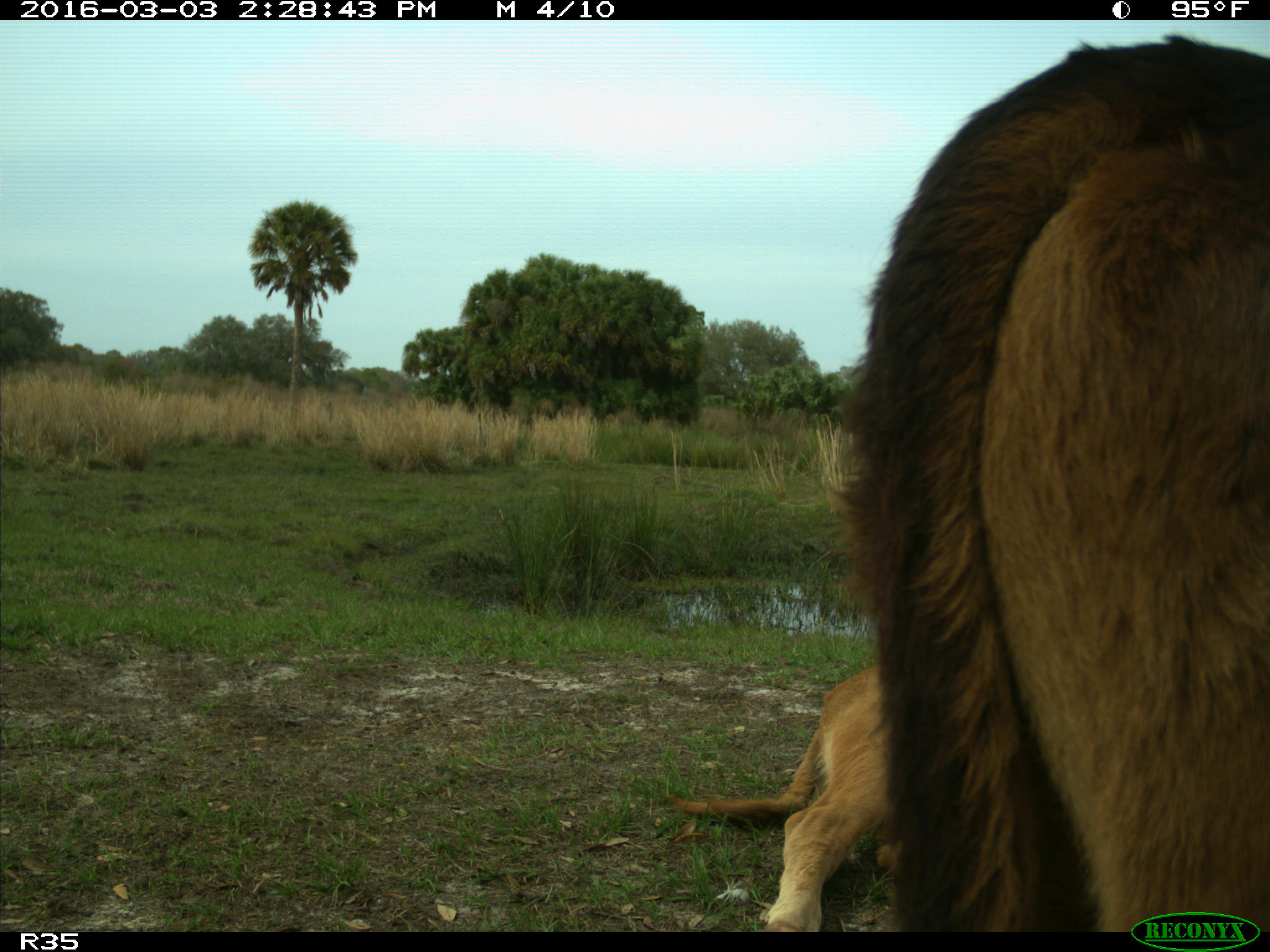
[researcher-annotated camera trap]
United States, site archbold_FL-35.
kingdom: Animalia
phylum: Chordata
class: Mammalia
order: Artiodactyla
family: Bovidae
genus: Bos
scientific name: Bos taurus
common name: domestic cow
Bos taurus (domestic cow).